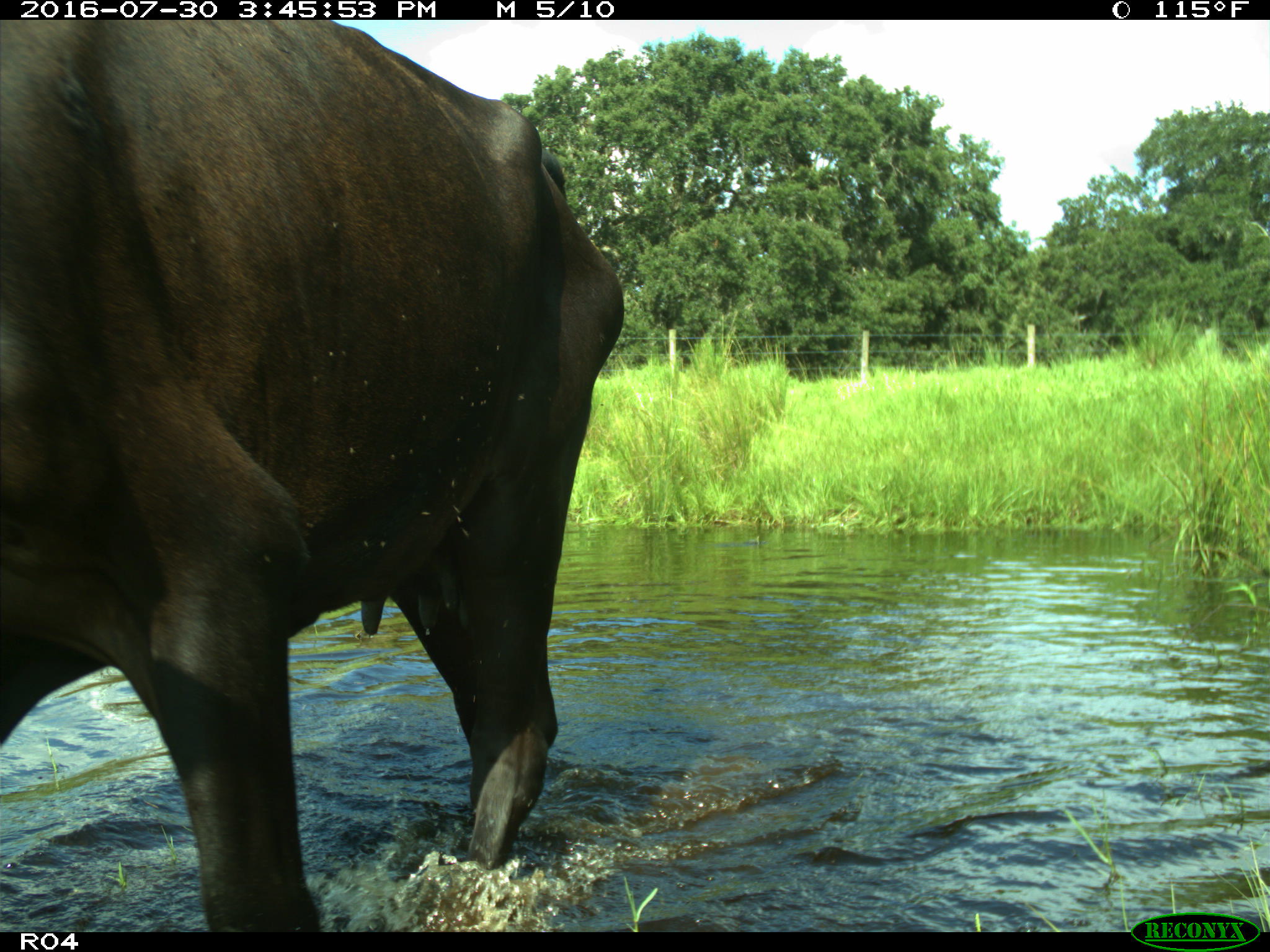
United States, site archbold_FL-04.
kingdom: Animalia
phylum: Chordata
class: Mammalia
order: Artiodactyla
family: Bovidae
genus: Bos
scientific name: Bos taurus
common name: domestic cow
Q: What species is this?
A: Bos taurus (domestic cow).